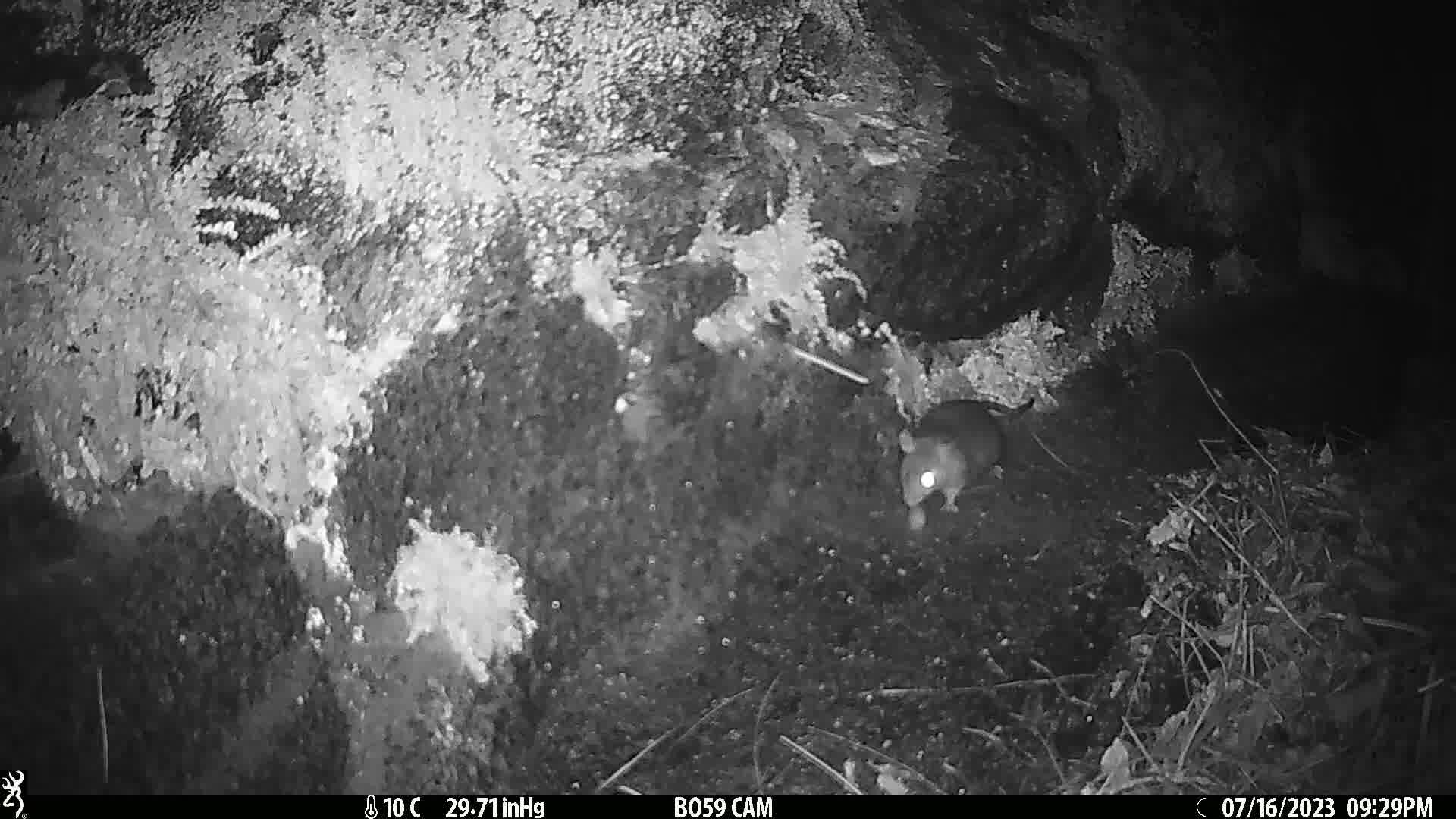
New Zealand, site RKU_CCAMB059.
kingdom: Animalia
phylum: Chordata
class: Mammalia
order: Rodentia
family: Muridae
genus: Rattus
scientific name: Rattus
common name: rat